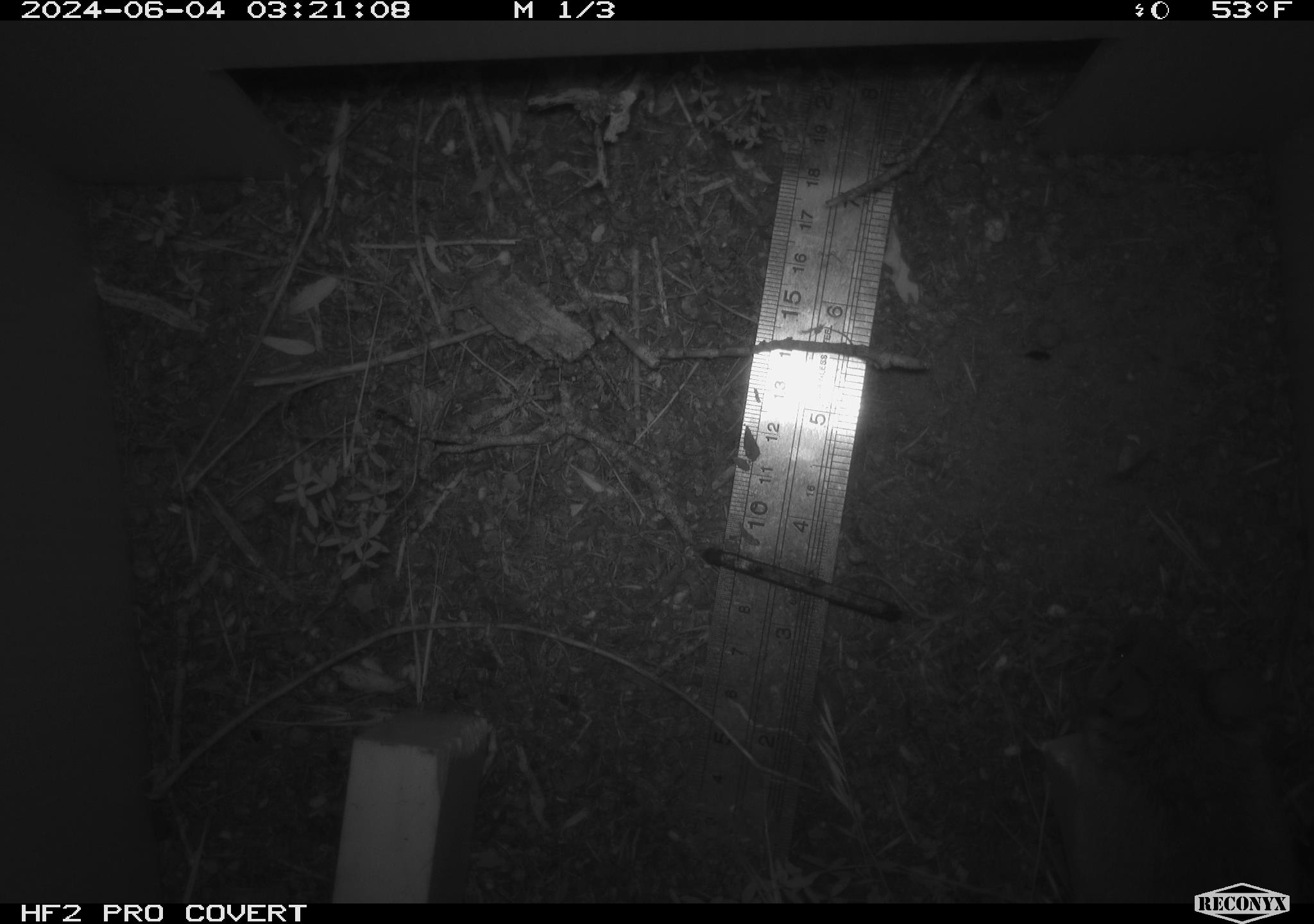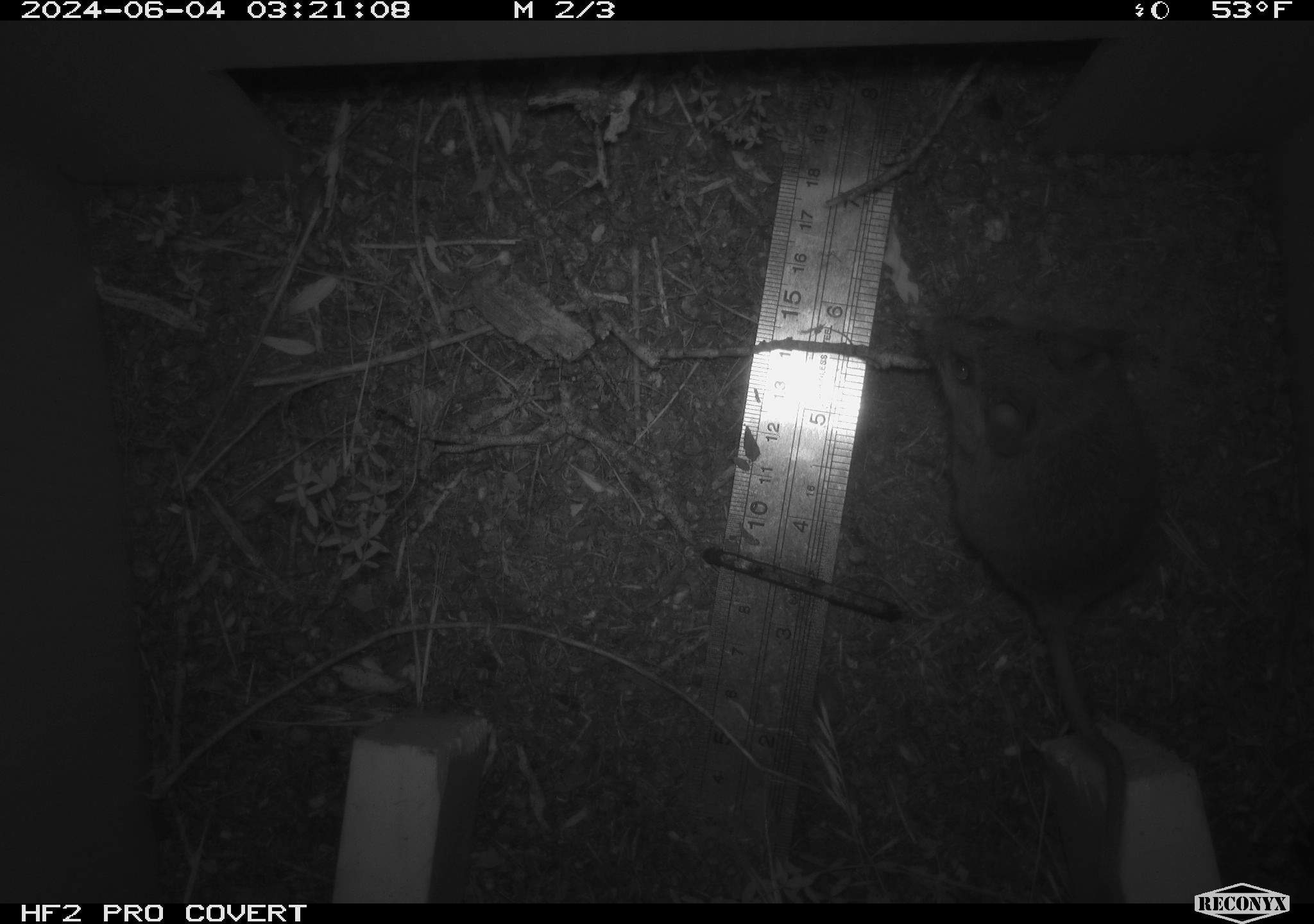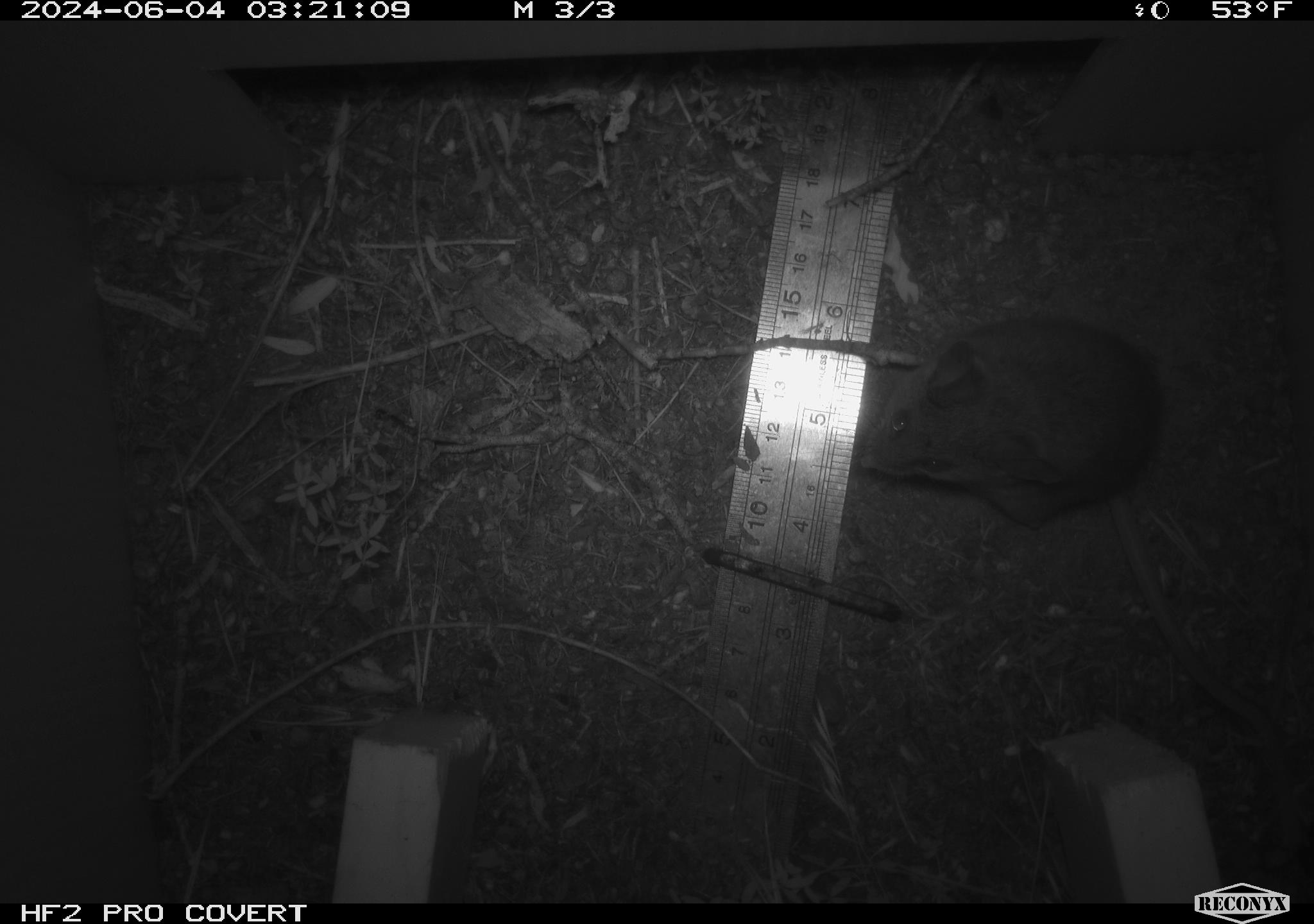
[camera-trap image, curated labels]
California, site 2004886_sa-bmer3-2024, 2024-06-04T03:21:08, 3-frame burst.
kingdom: Animalia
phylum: Chordata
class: Mammalia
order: Rodentia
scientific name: Rodentia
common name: mouse species